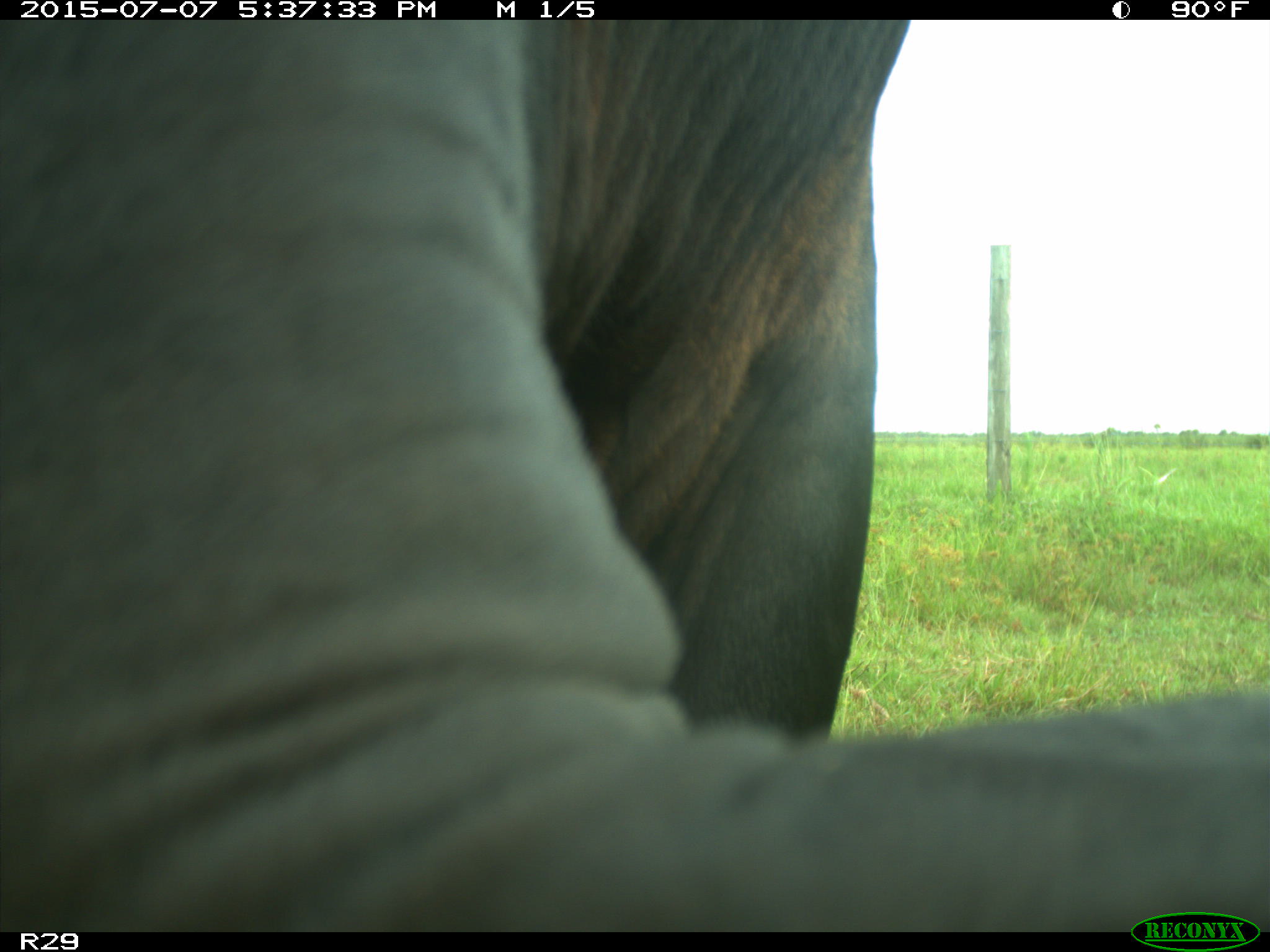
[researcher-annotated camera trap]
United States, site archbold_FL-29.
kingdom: Animalia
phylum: Chordata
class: Mammalia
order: Artiodactyla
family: Bovidae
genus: Bos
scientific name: Bos taurus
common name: domestic cow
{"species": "Bos taurus (domestic cow)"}